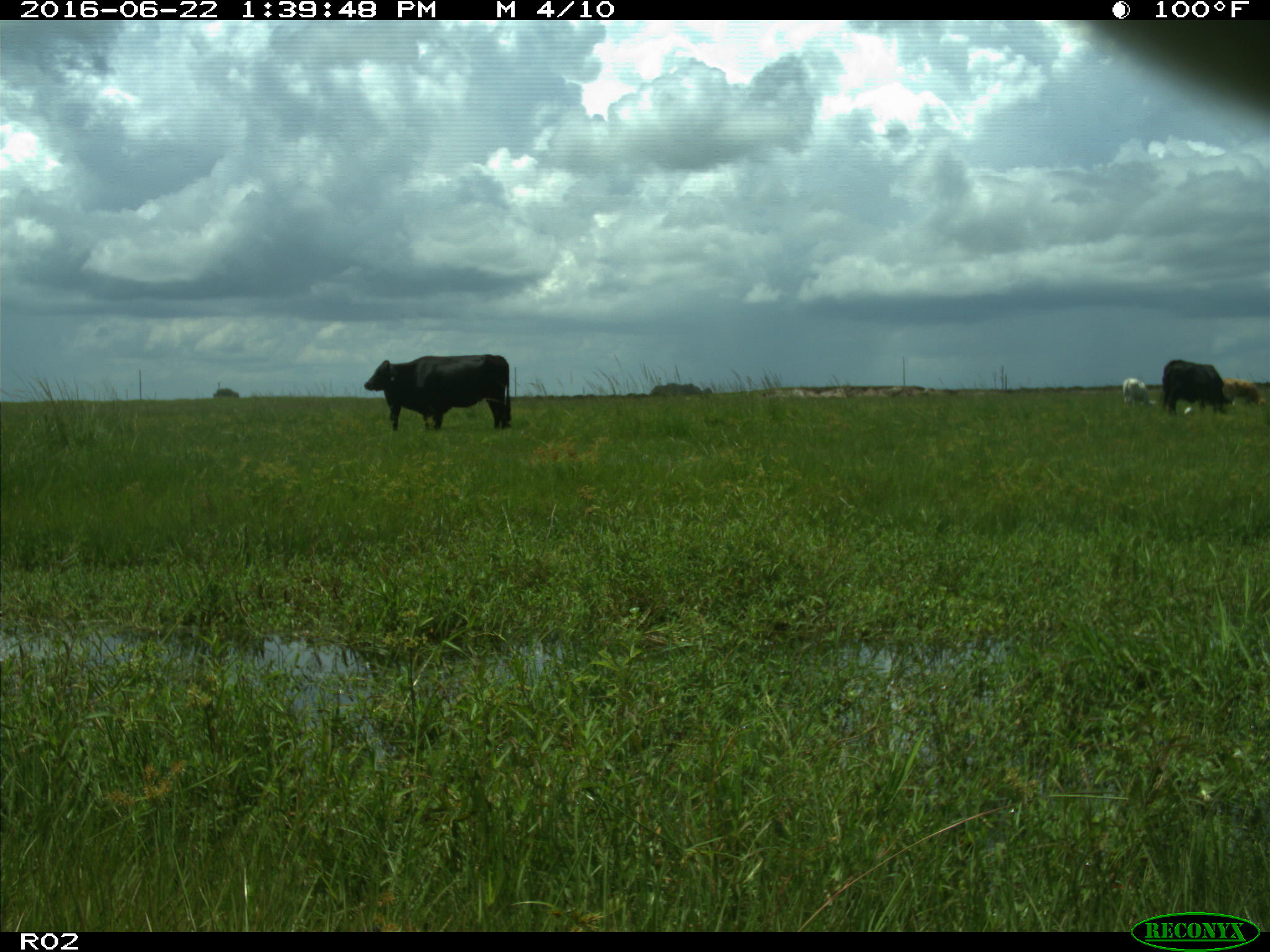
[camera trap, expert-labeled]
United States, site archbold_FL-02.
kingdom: Animalia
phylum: Chordata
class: Mammalia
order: Artiodactyla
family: Bovidae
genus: Bos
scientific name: Bos taurus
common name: domestic cow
Bos taurus (domestic cow).